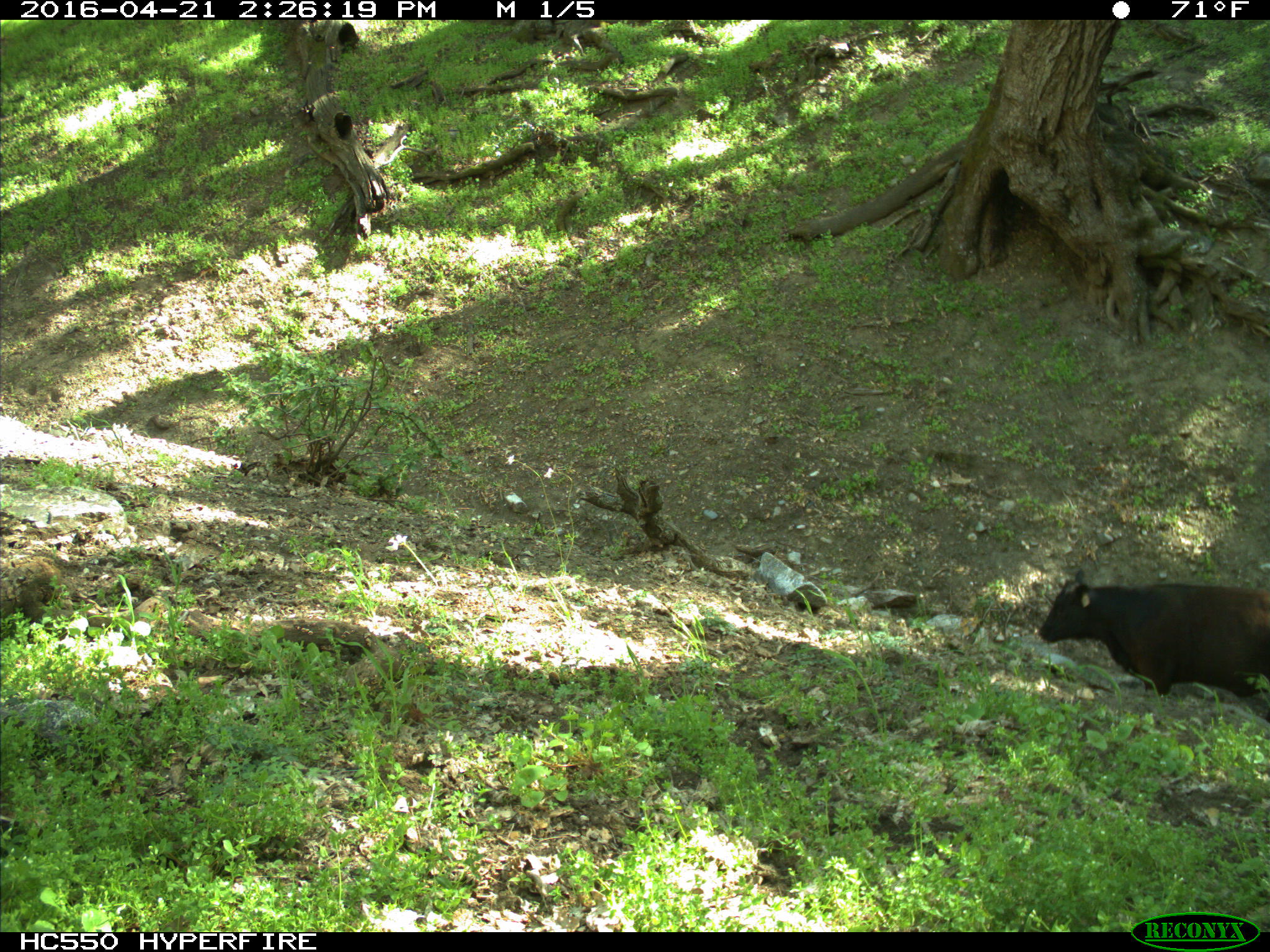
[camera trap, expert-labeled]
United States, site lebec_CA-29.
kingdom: Animalia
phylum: Chordata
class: Mammalia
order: Artiodactyla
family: Bovidae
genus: Bos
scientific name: Bos taurus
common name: domestic cow